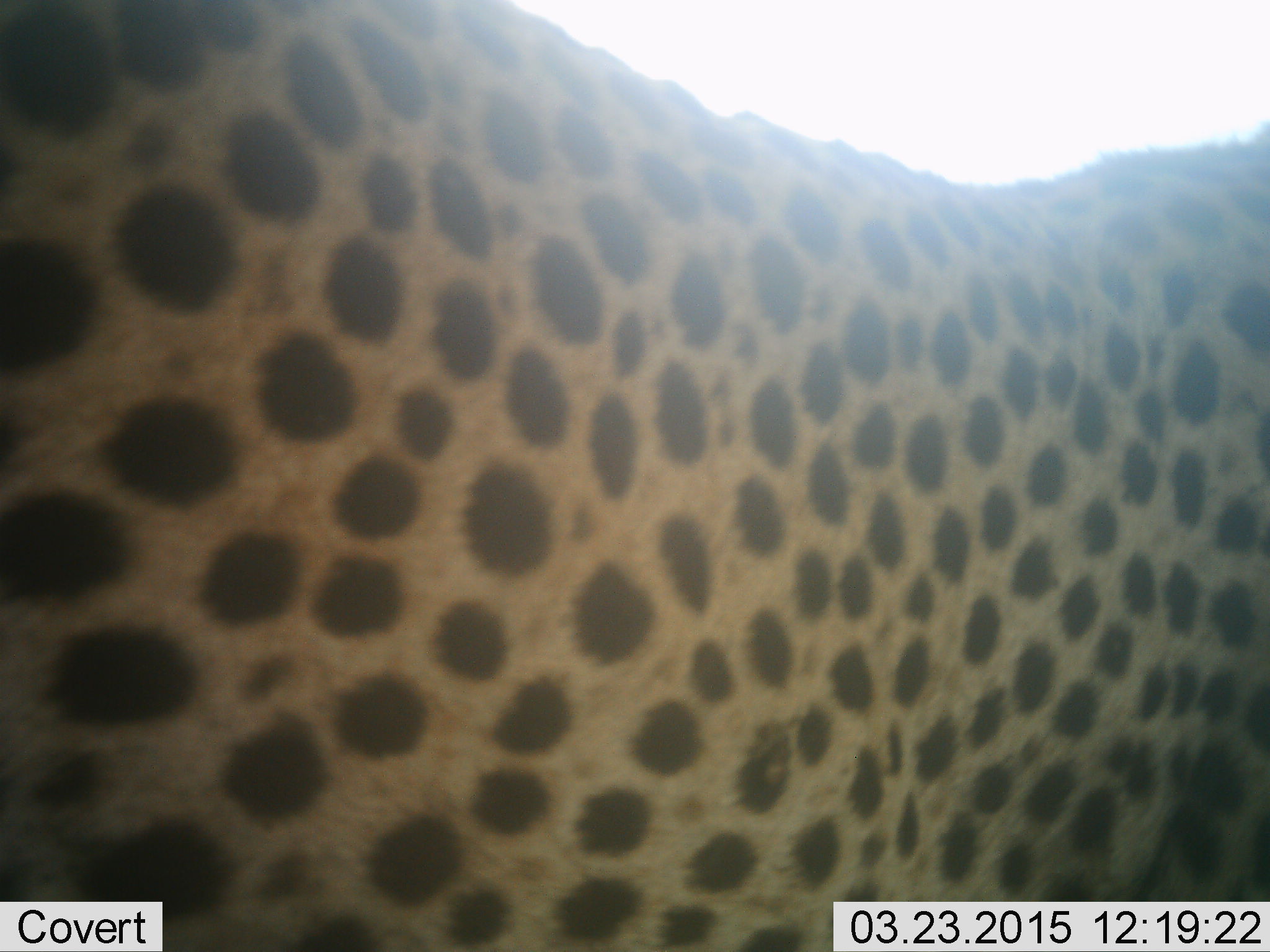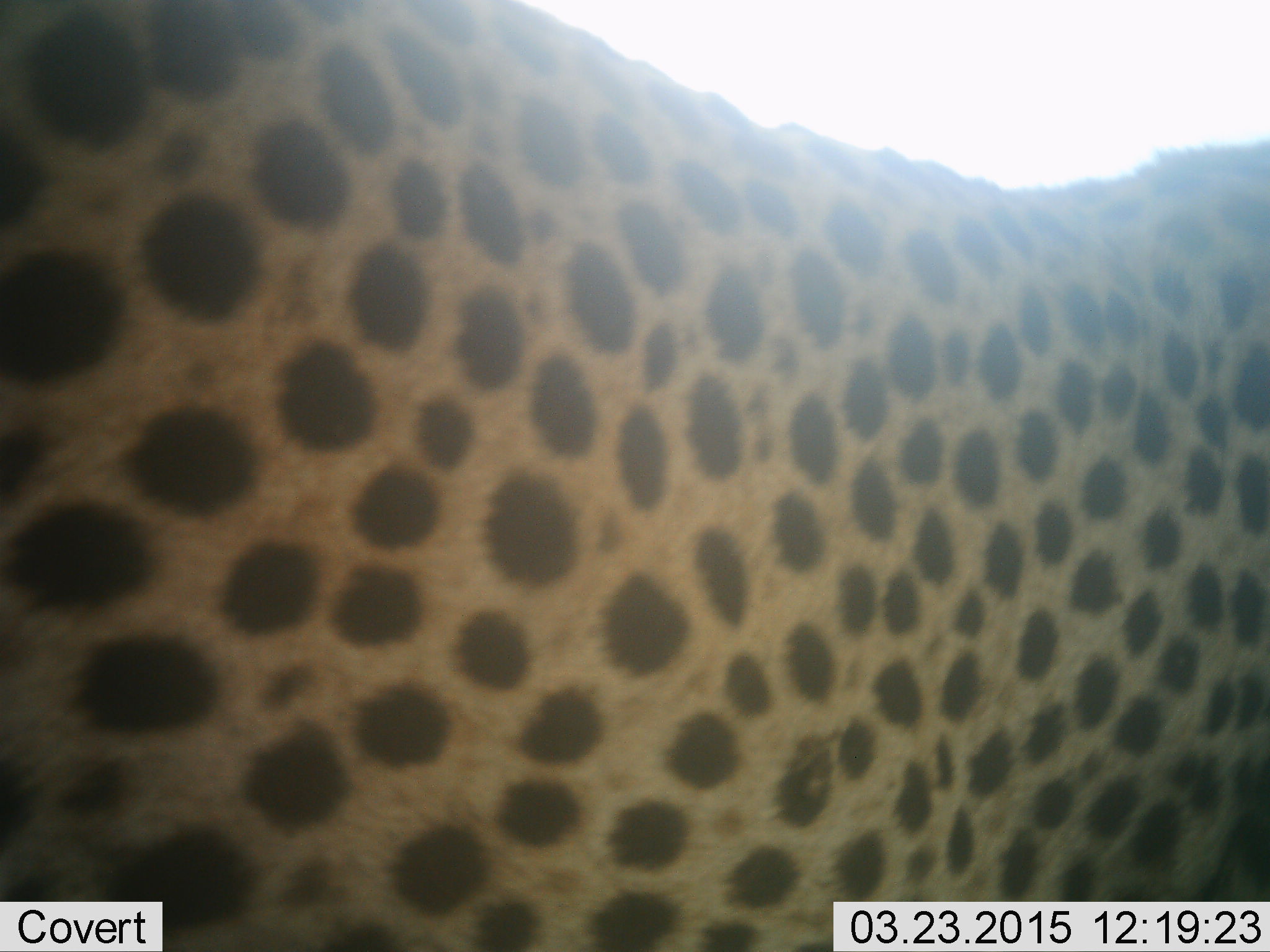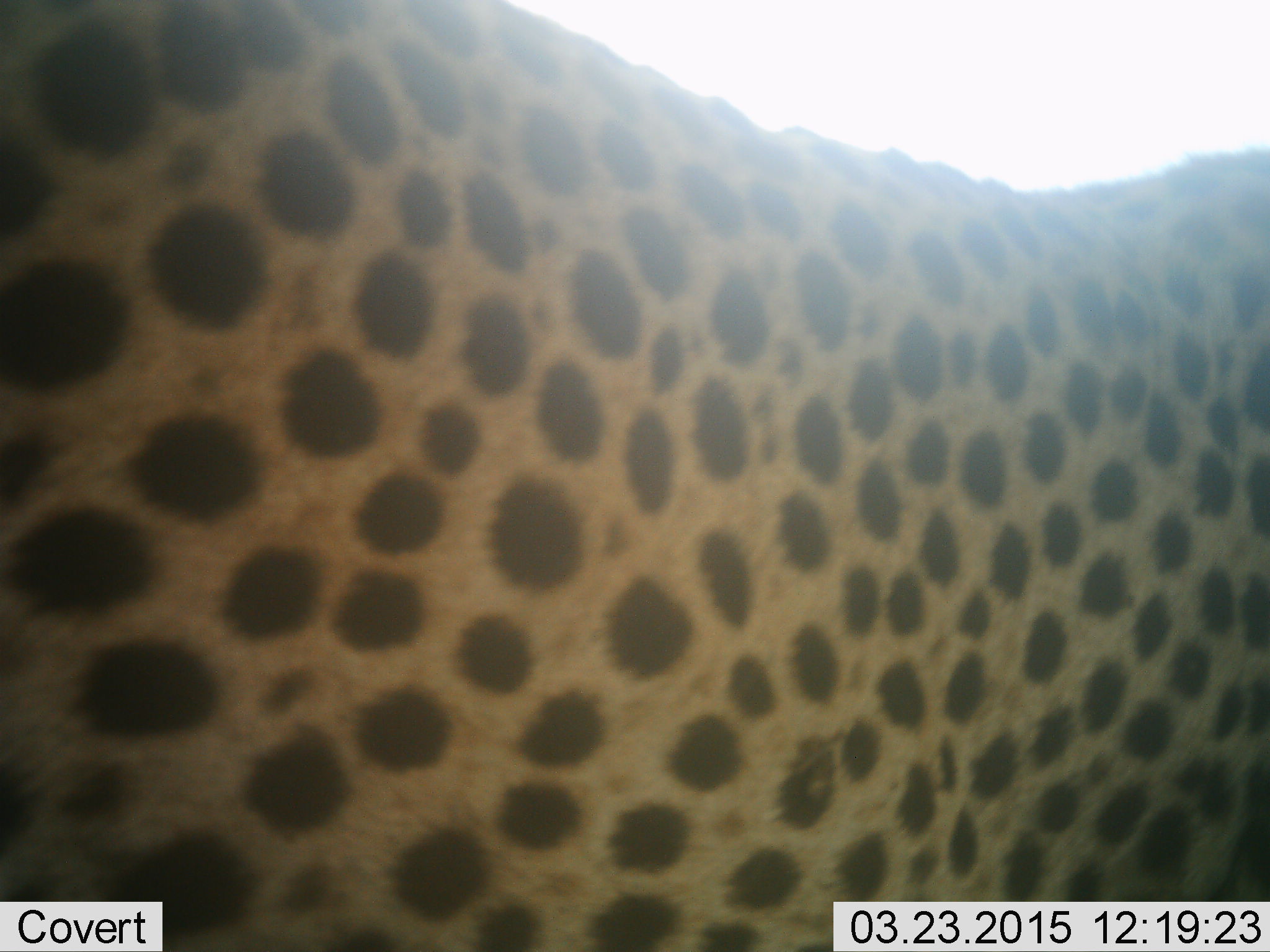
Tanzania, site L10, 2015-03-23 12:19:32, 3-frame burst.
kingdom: Animalia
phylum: Chordata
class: Mammalia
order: Carnivora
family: Felidae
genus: Acinonyx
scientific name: Acinonyx jubatus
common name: cheetah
Cheetah (Acinonyx jubatus), count 1. Behavior (volunteer vote fractions): standing 90%, resting 10%, moving 0%, interacting 0%. Young present (vote fraction): 0%. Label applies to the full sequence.